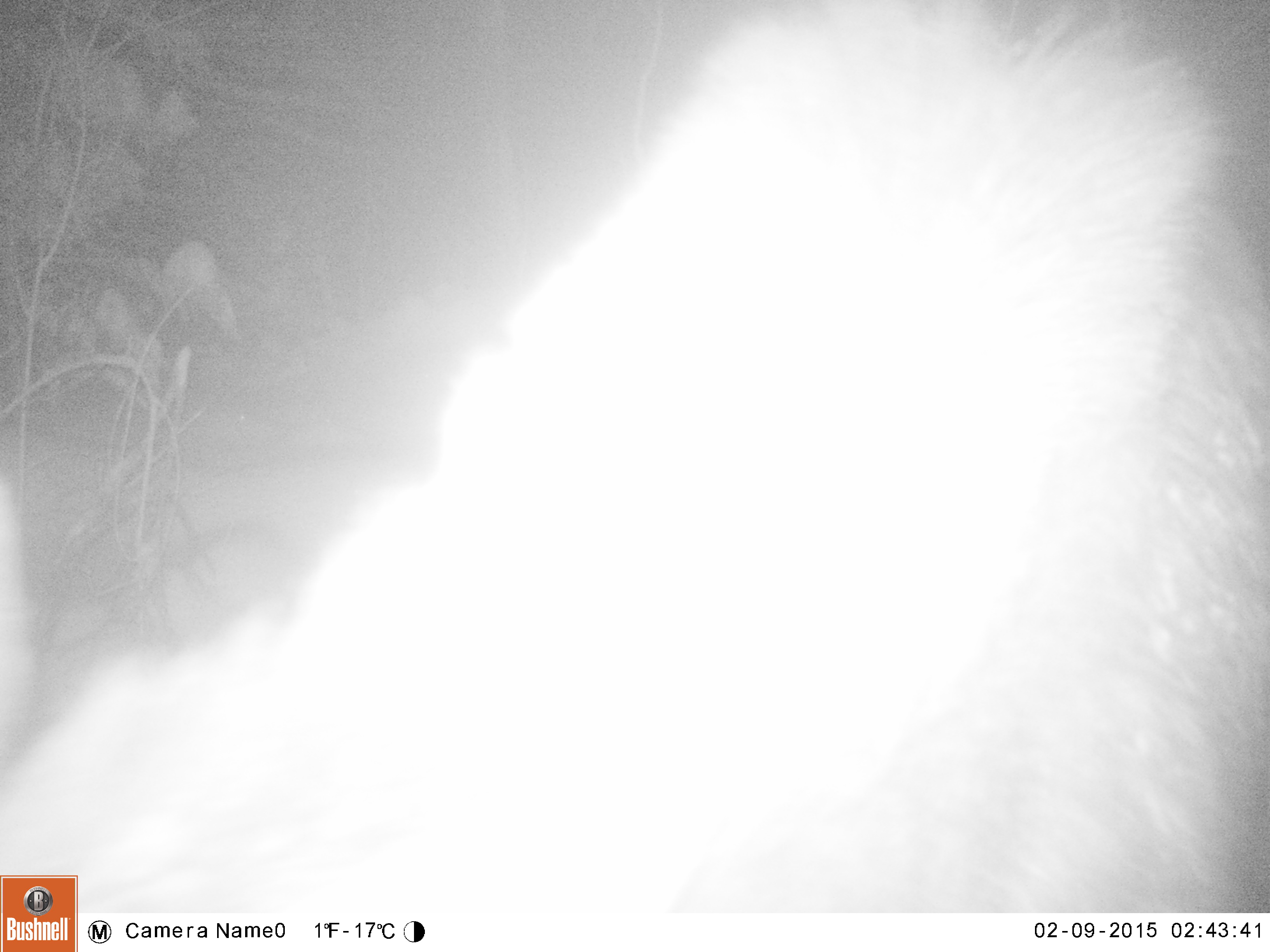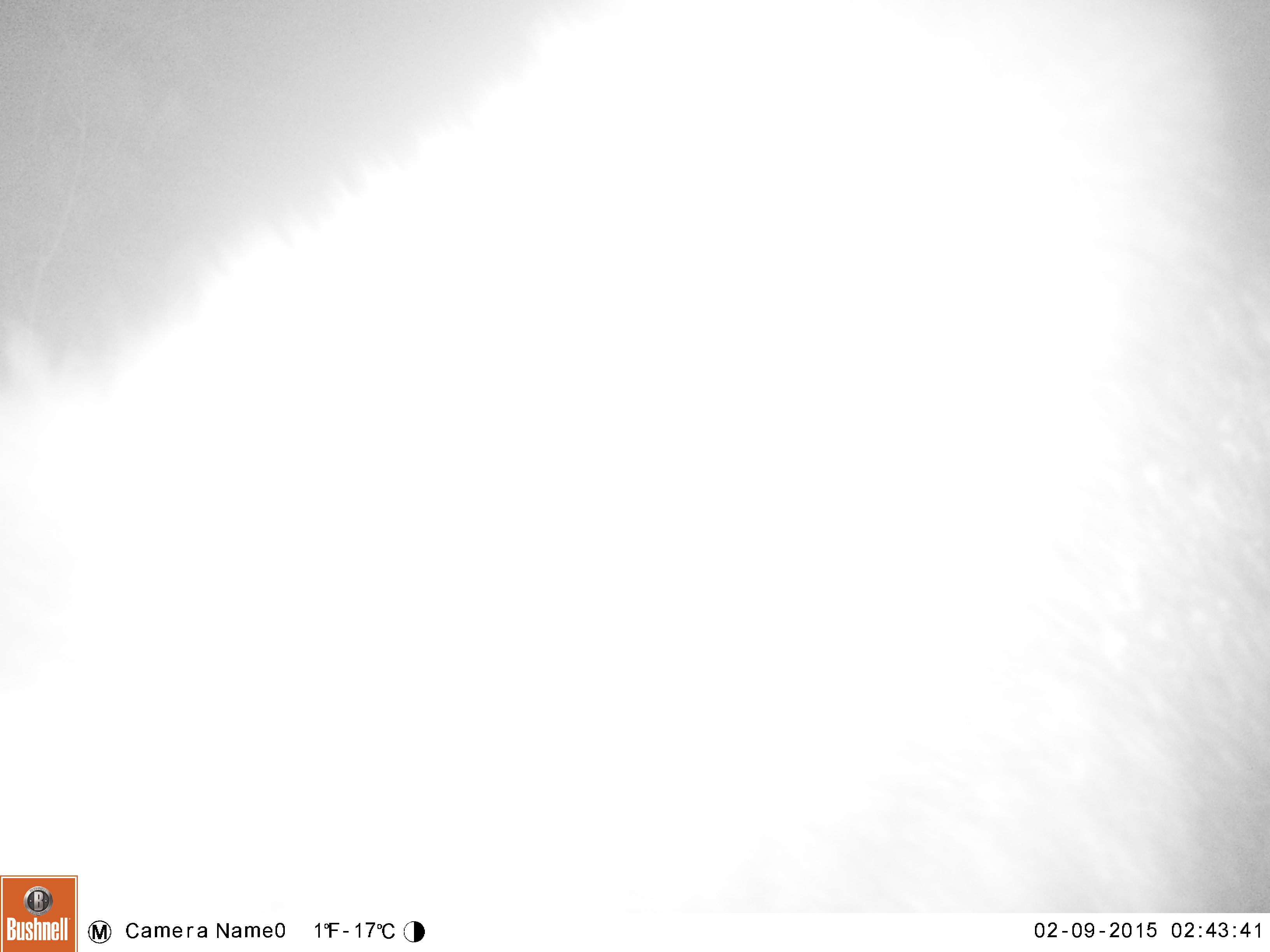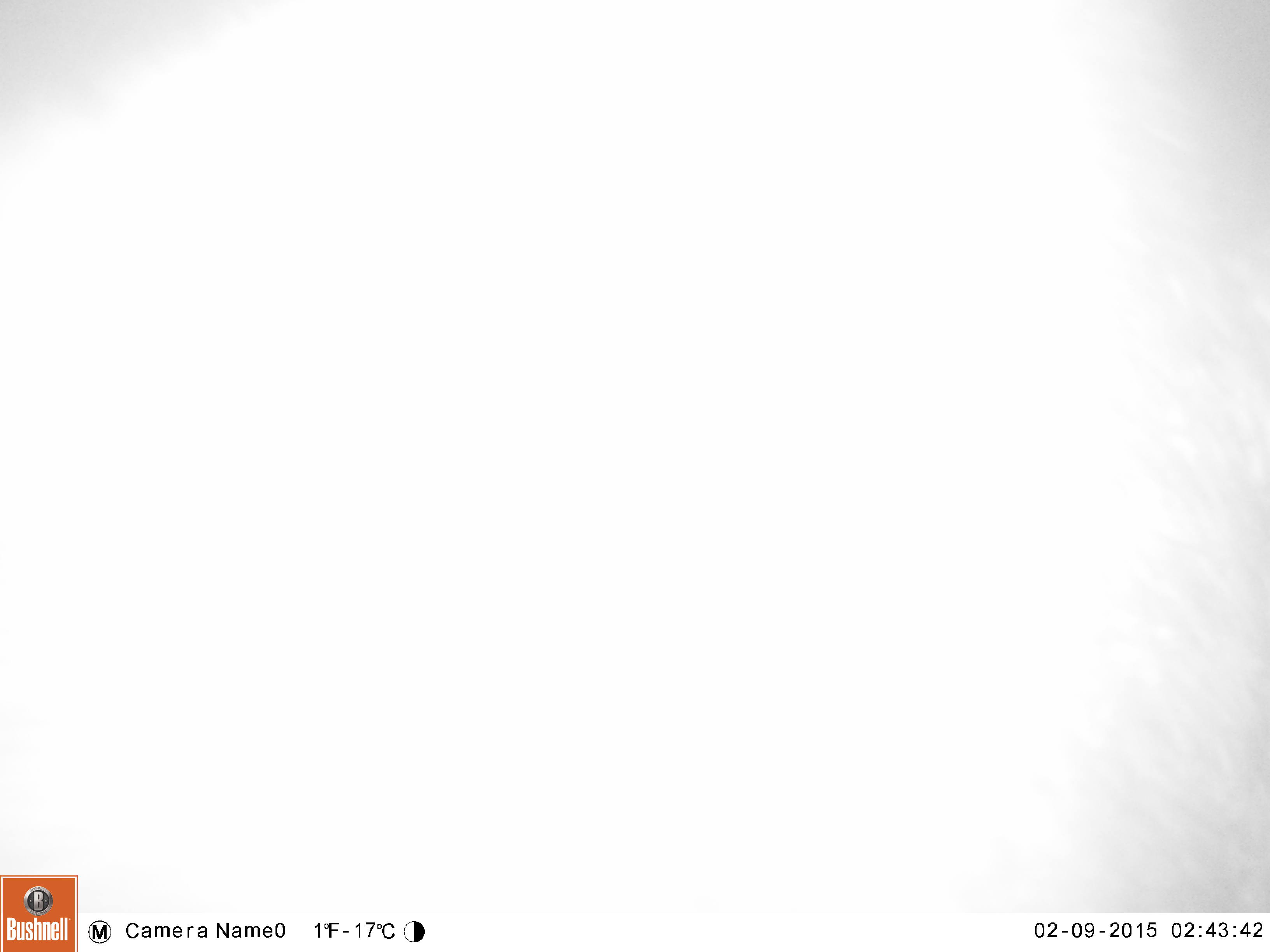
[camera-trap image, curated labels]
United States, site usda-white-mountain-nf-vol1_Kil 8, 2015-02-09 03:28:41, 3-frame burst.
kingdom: Animalia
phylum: Chordata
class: Mammalia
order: Artiodactyla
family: Cervidae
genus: Alces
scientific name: Alces alces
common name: moose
Moose (Alces alces).